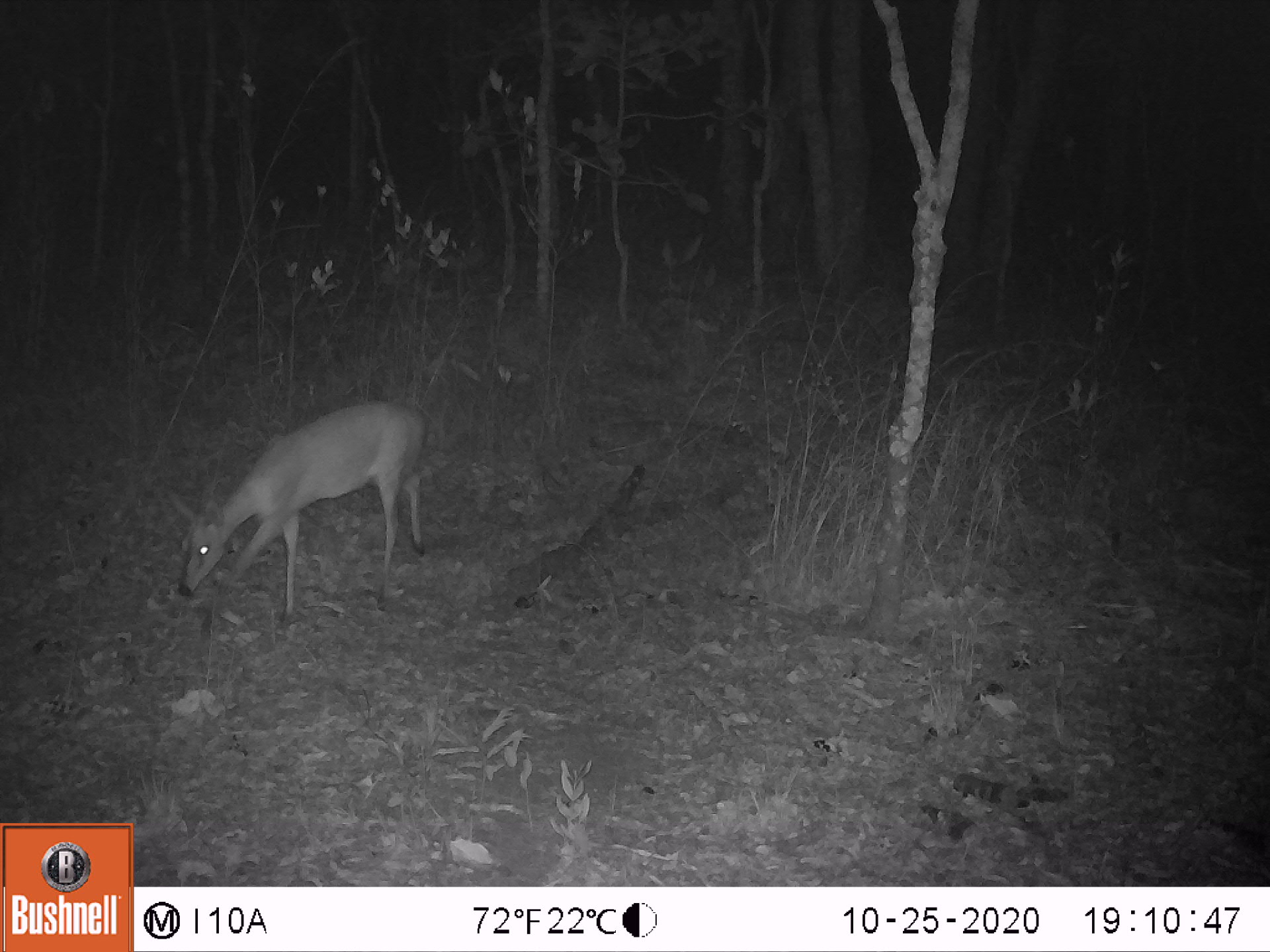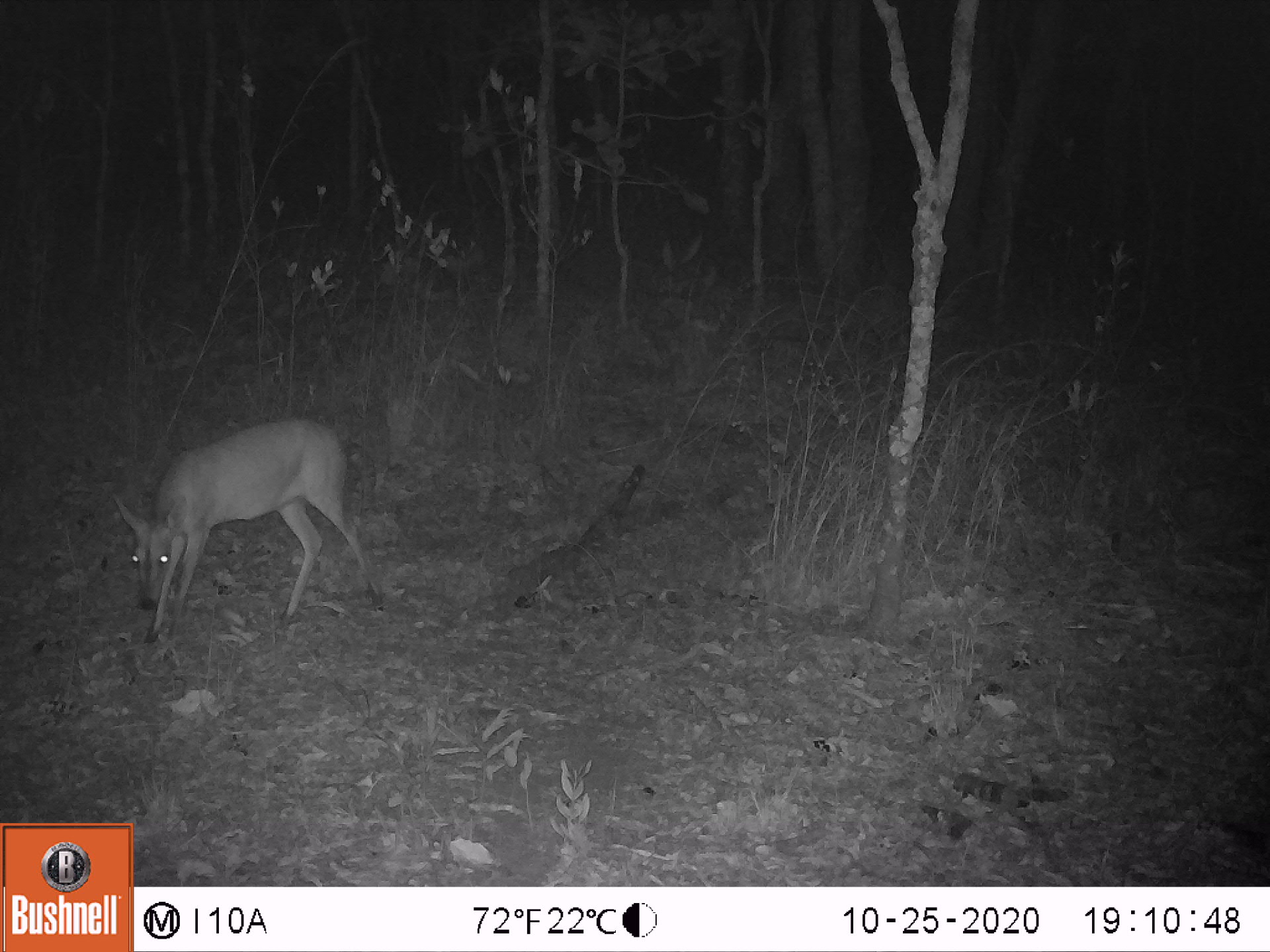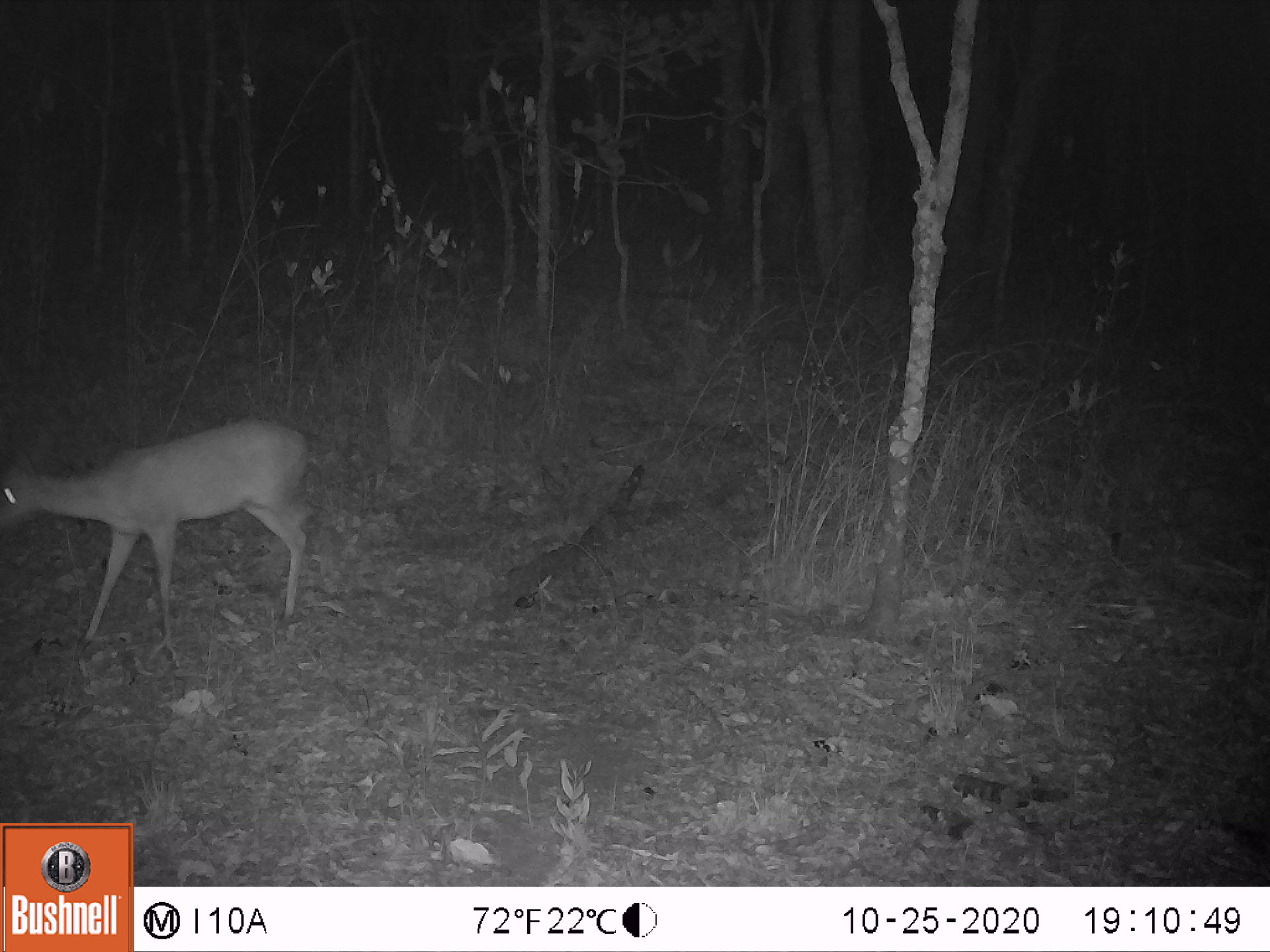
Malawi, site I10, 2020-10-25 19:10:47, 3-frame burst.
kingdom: Animalia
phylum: Chordata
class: Mammalia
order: Artiodactyla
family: Bovidae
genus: Sylvicapra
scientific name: Sylvicapra grimmia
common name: common duiker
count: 1